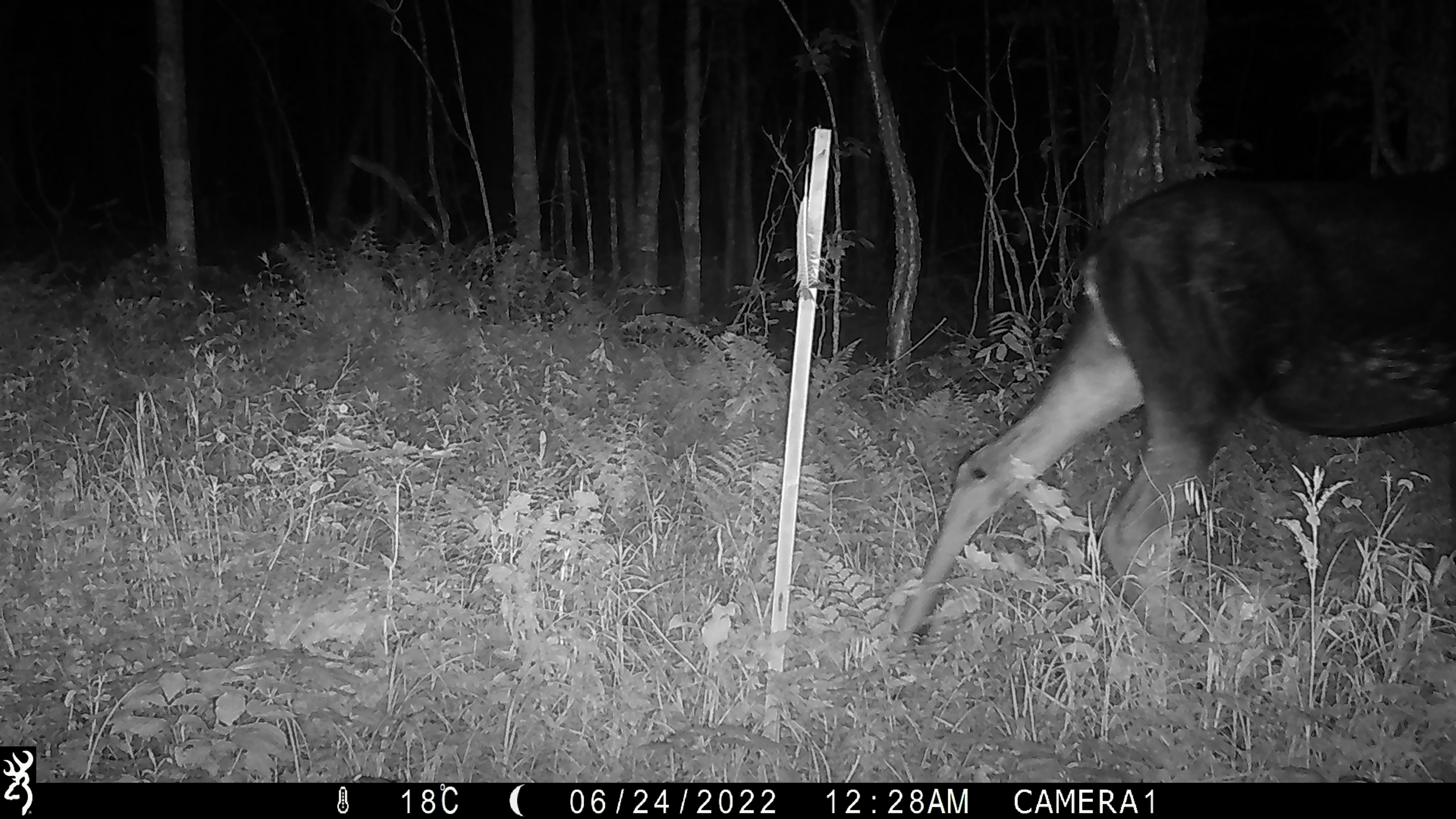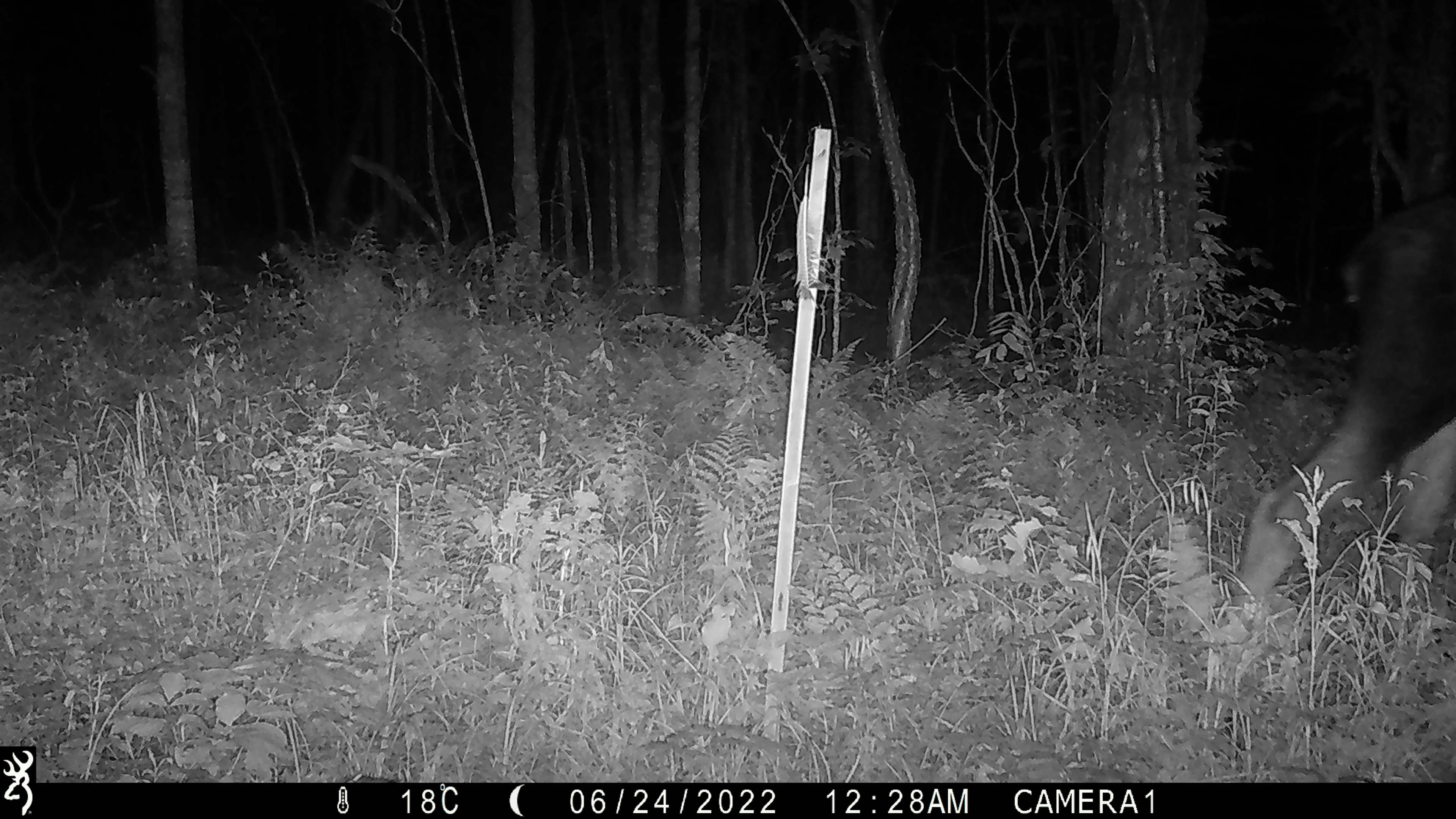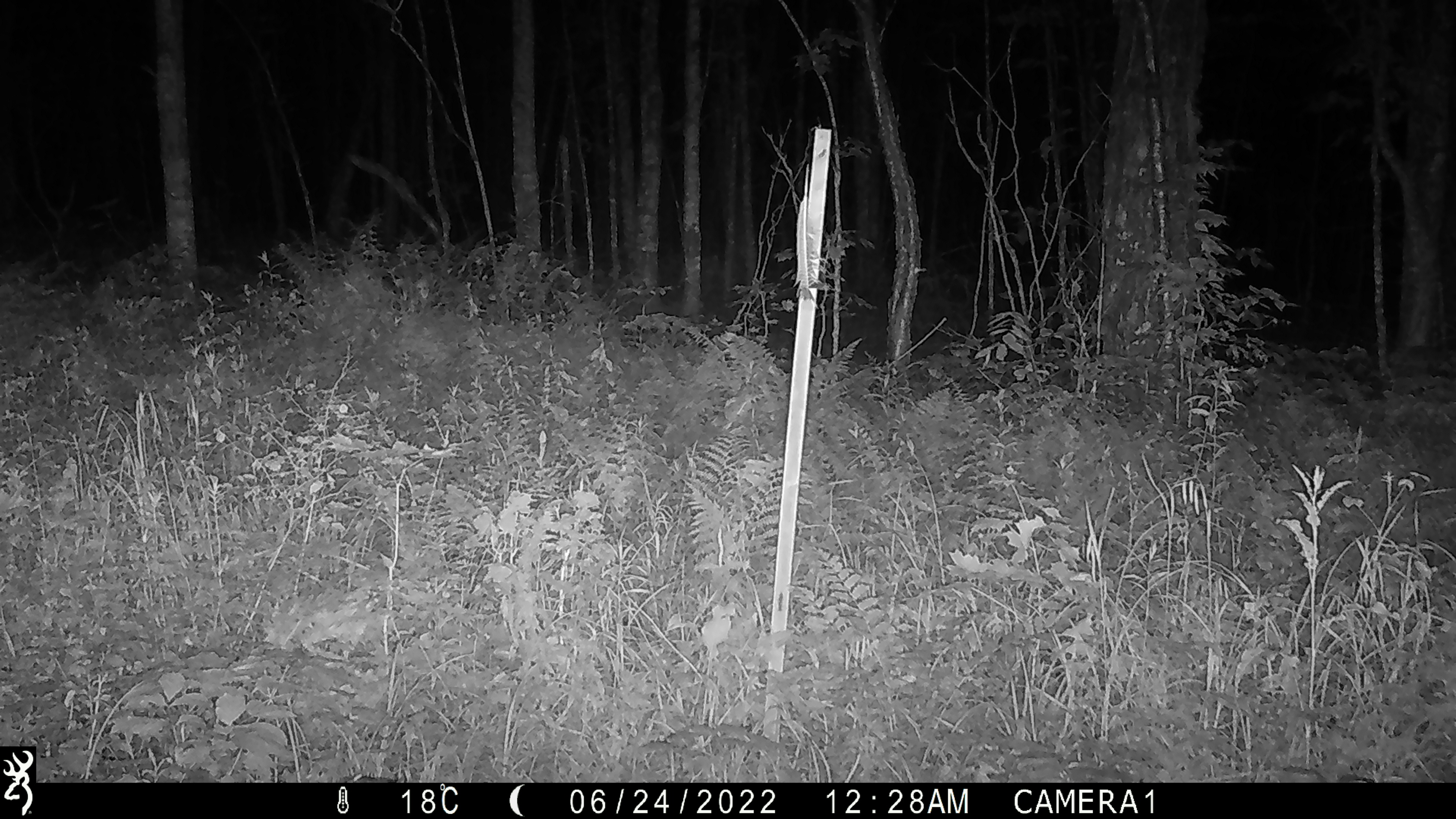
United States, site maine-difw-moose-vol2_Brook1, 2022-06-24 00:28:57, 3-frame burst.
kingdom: Animalia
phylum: Chordata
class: Mammalia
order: Artiodactyla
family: Cervidae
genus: Alces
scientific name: Alces alces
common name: moose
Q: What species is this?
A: Moose (Alces alces).